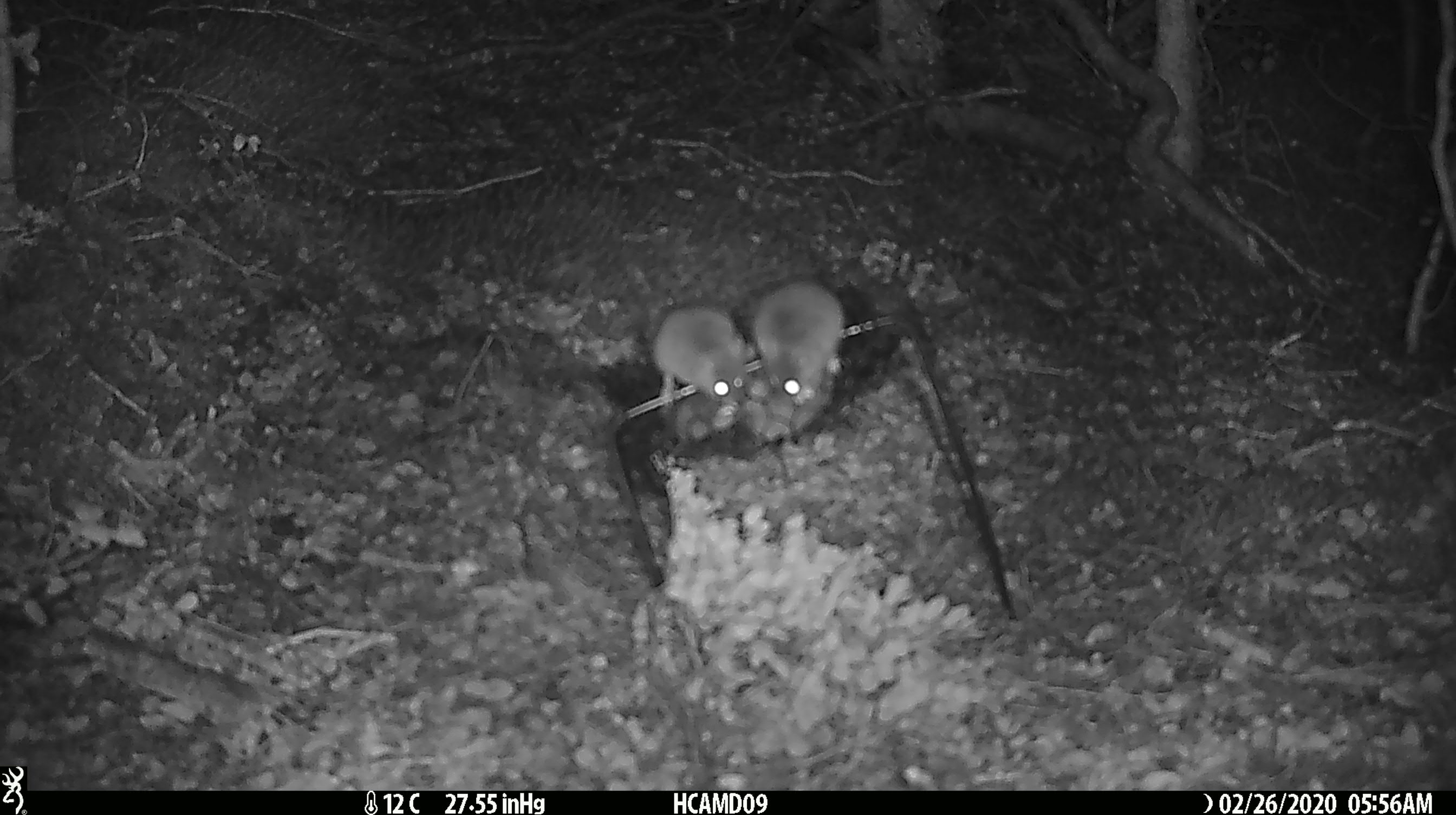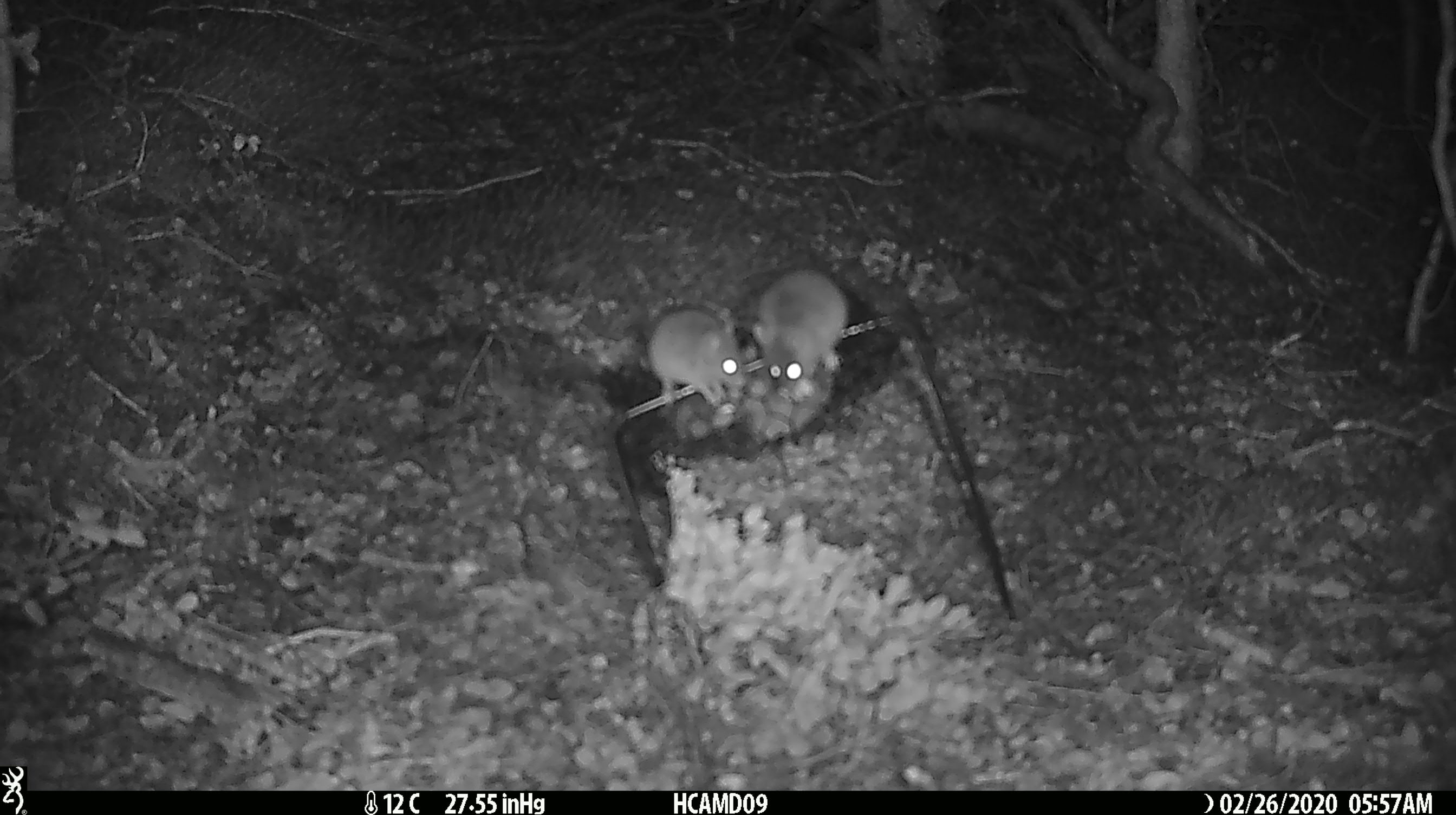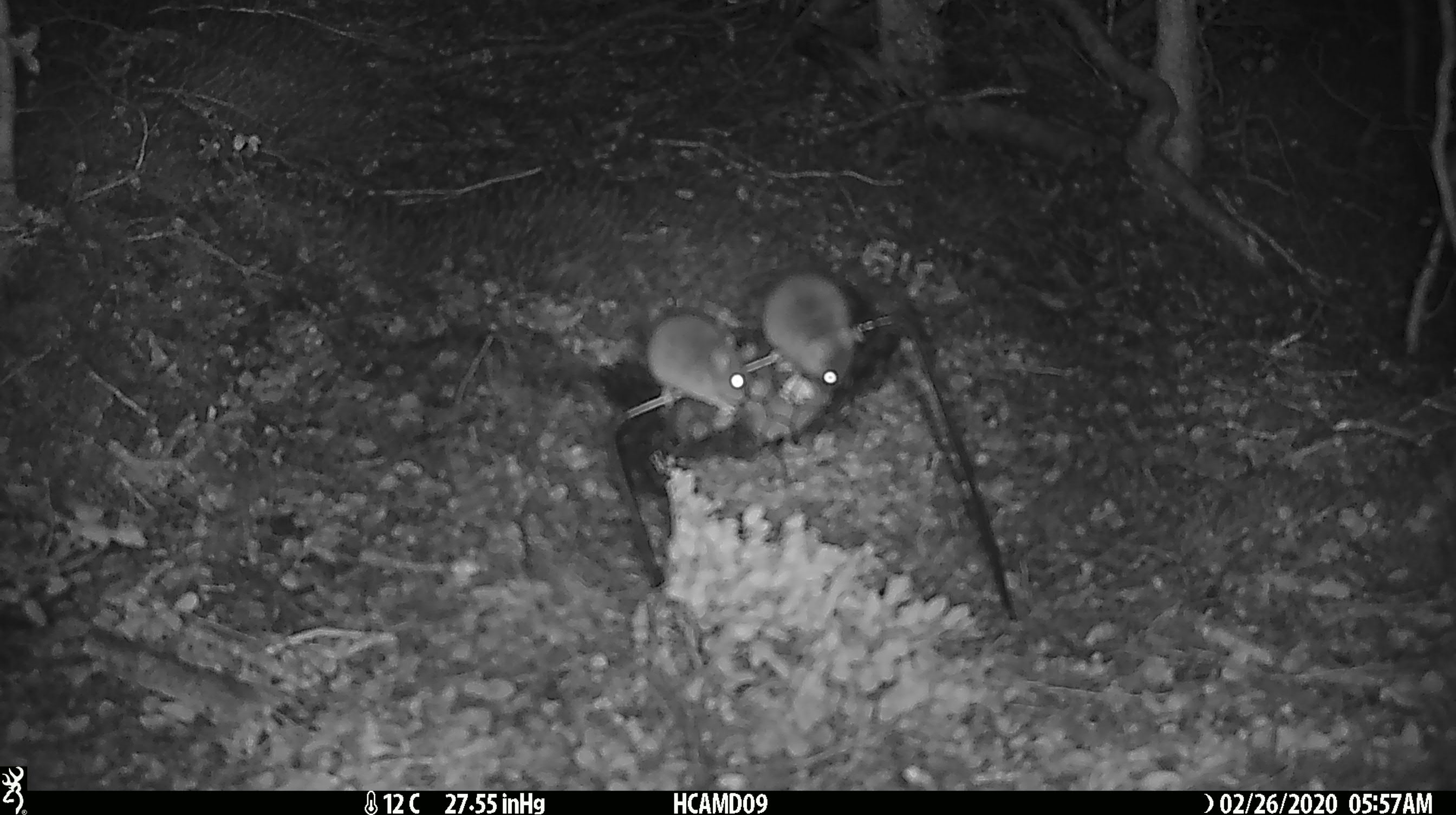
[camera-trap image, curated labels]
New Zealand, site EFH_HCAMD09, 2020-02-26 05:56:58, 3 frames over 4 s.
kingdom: Animalia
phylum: Chordata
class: Mammalia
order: Rodentia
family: Muridae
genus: Mus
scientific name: Mus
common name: mouse